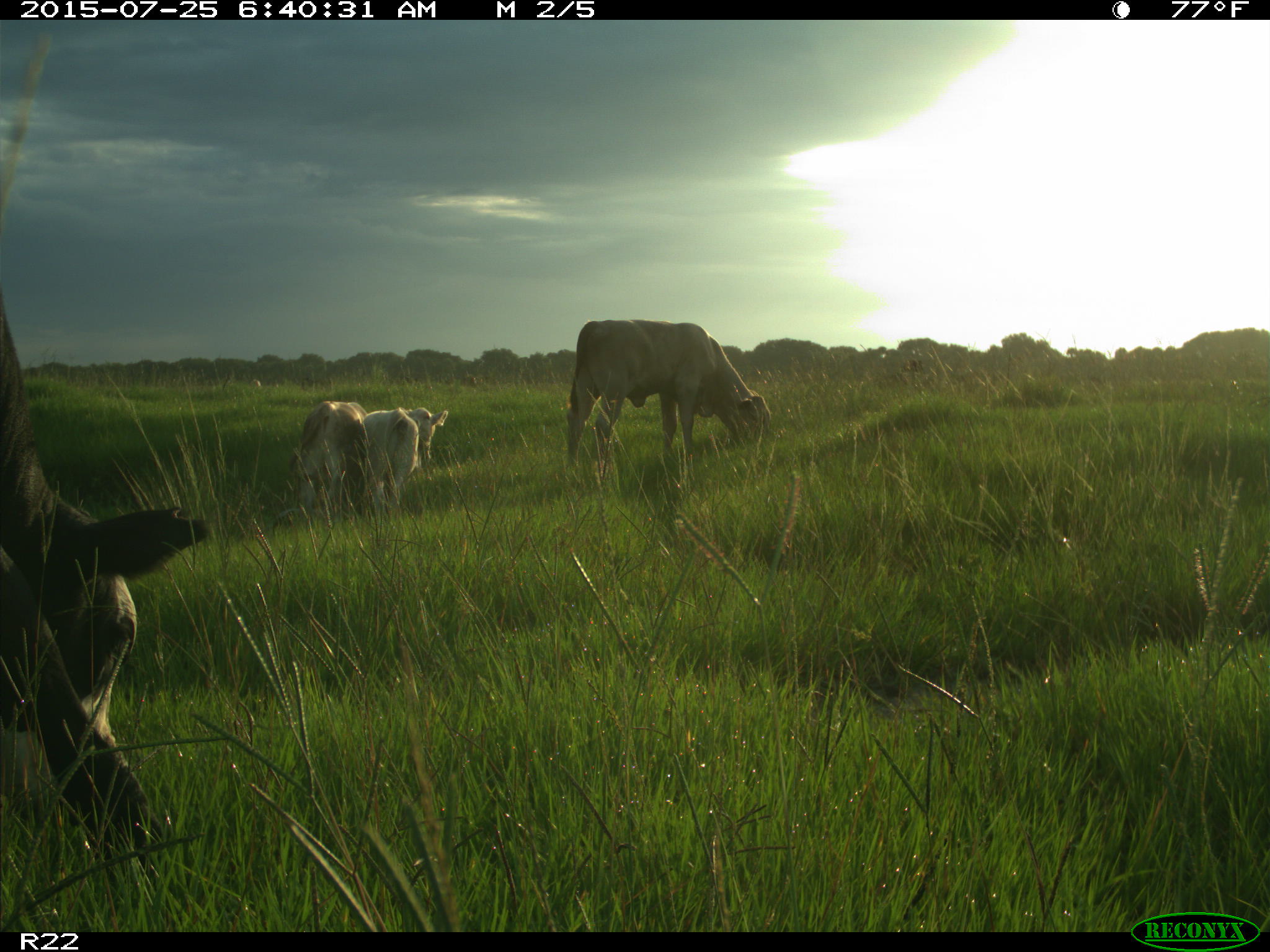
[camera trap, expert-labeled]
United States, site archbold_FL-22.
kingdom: Animalia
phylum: Chordata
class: Mammalia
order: Artiodactyla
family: Bovidae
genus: Bos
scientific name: Bos taurus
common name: domestic cow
Bos taurus (domestic cow).